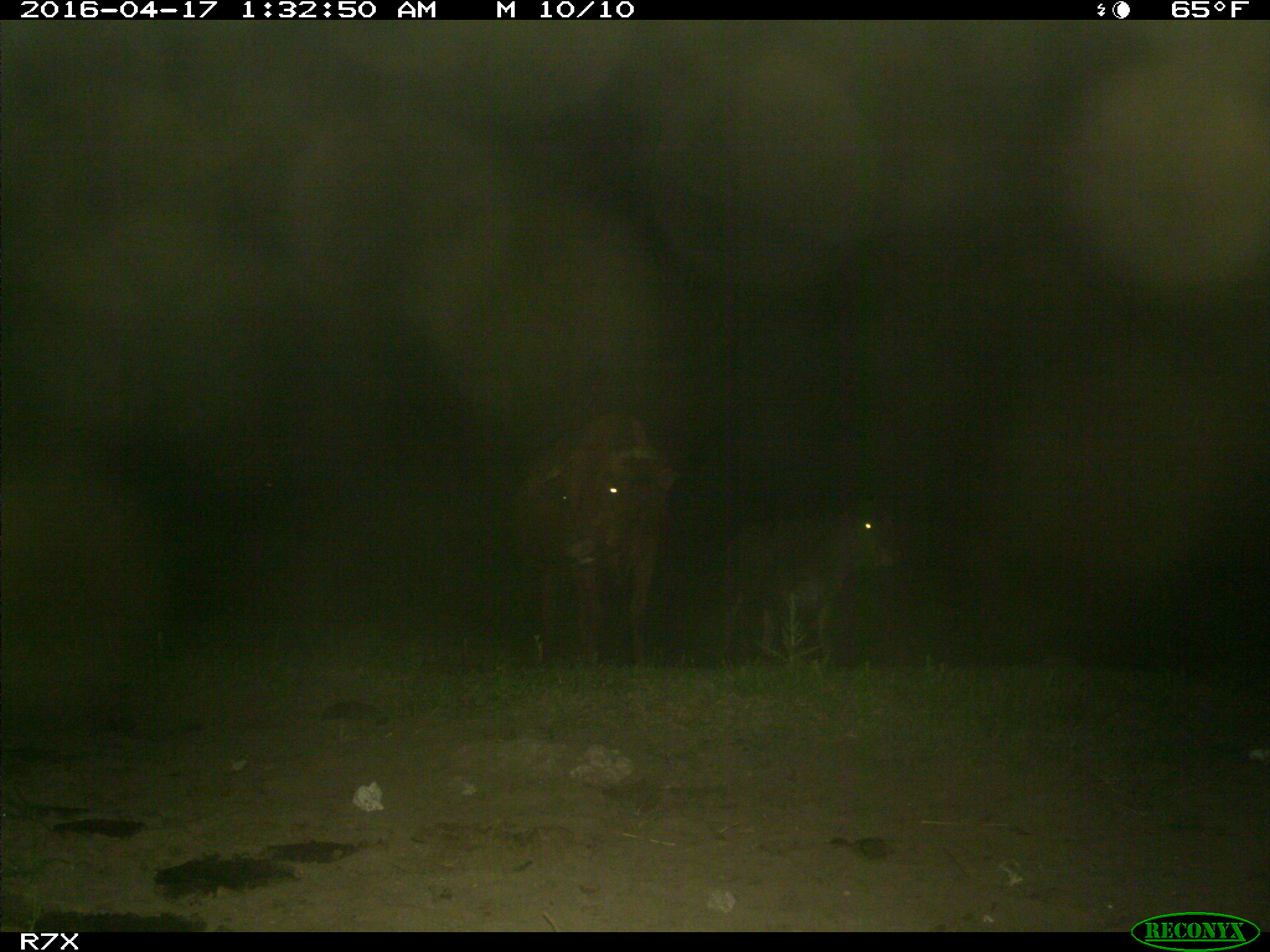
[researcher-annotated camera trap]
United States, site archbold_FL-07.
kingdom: Animalia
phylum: Chordata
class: Mammalia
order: Artiodactyla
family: Bovidae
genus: Bos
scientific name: Bos taurus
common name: domestic cow